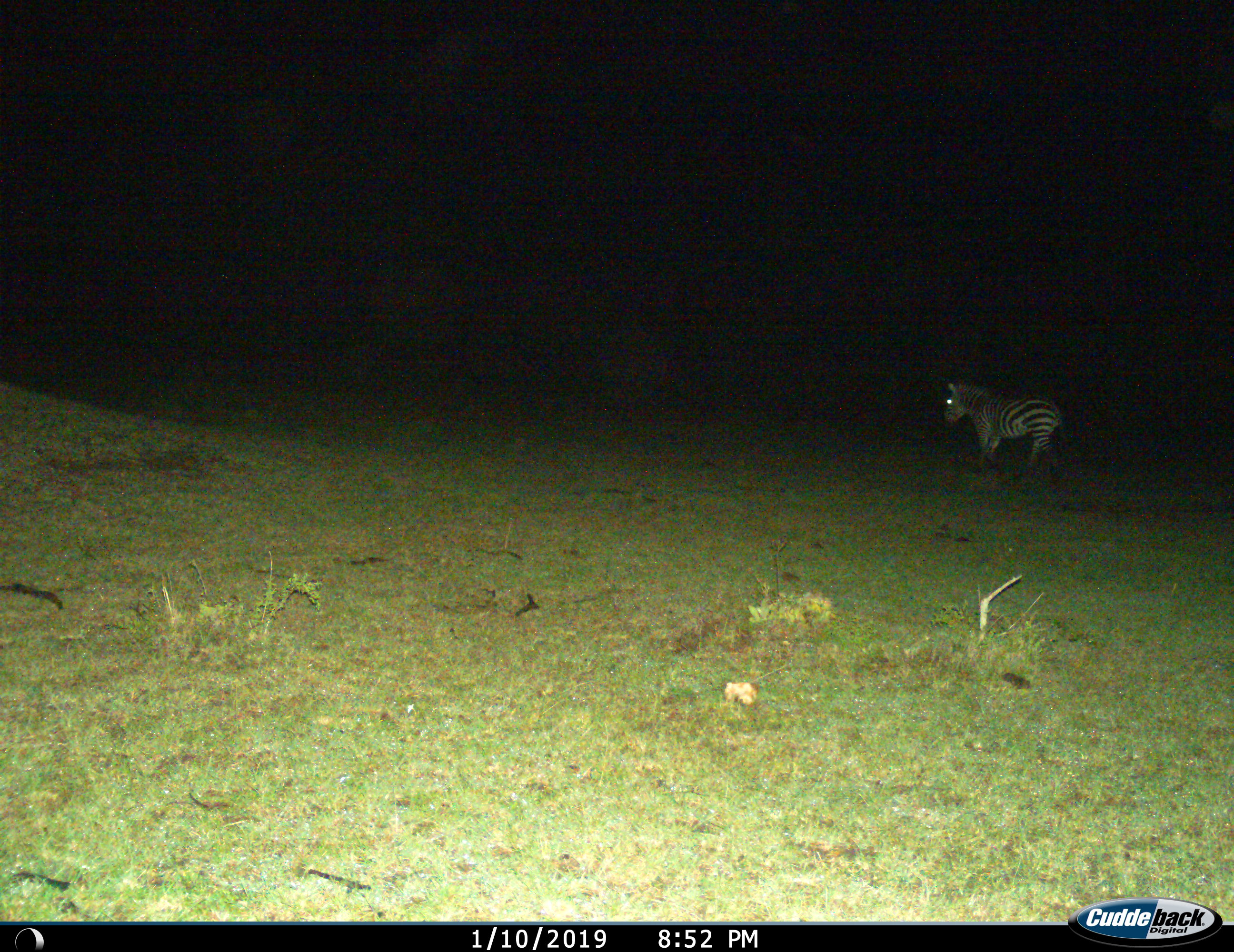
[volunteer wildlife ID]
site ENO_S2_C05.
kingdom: Animalia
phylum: Chordata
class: Mammalia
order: Perissodactyla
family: Equidae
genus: Equus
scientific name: Equus quagga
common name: plains zebra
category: zebraplains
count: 1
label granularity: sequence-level